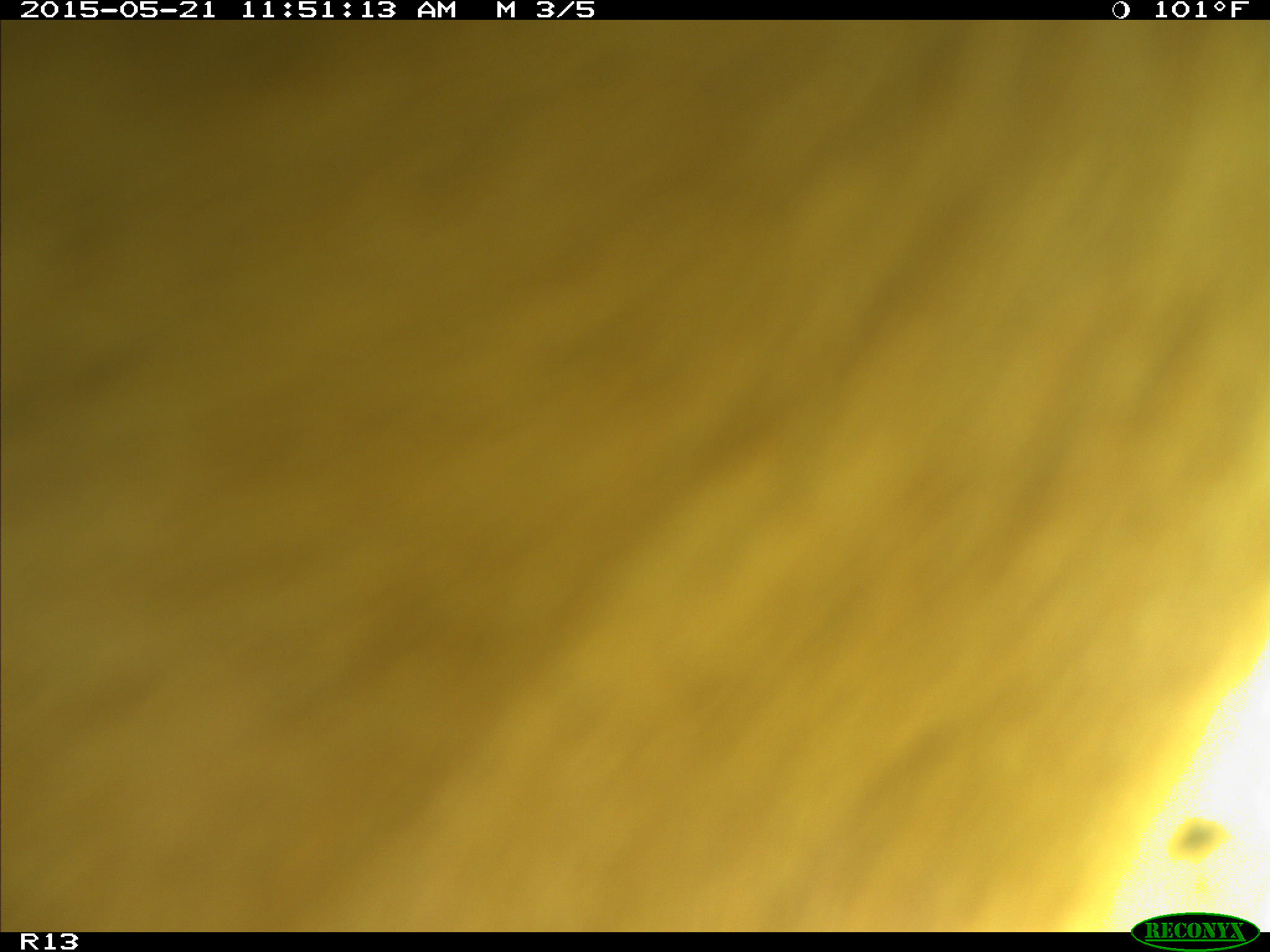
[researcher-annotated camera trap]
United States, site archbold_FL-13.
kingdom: Animalia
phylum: Chordata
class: Mammalia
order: Artiodactyla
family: Bovidae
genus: Bos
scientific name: Bos taurus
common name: domestic cow